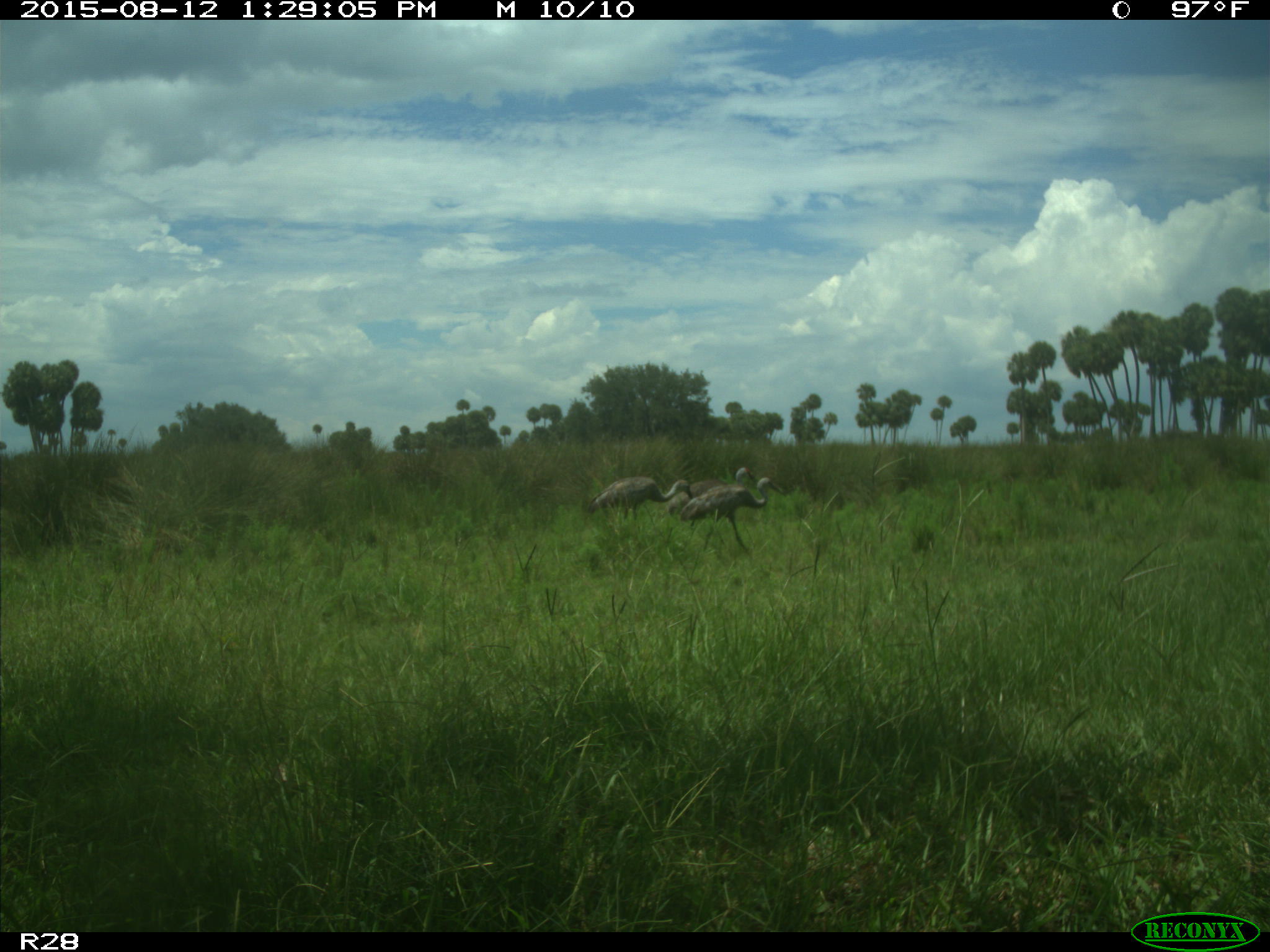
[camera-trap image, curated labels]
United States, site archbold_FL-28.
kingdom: Animalia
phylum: Chordata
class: Aves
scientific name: Aves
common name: birds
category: unidentified bird